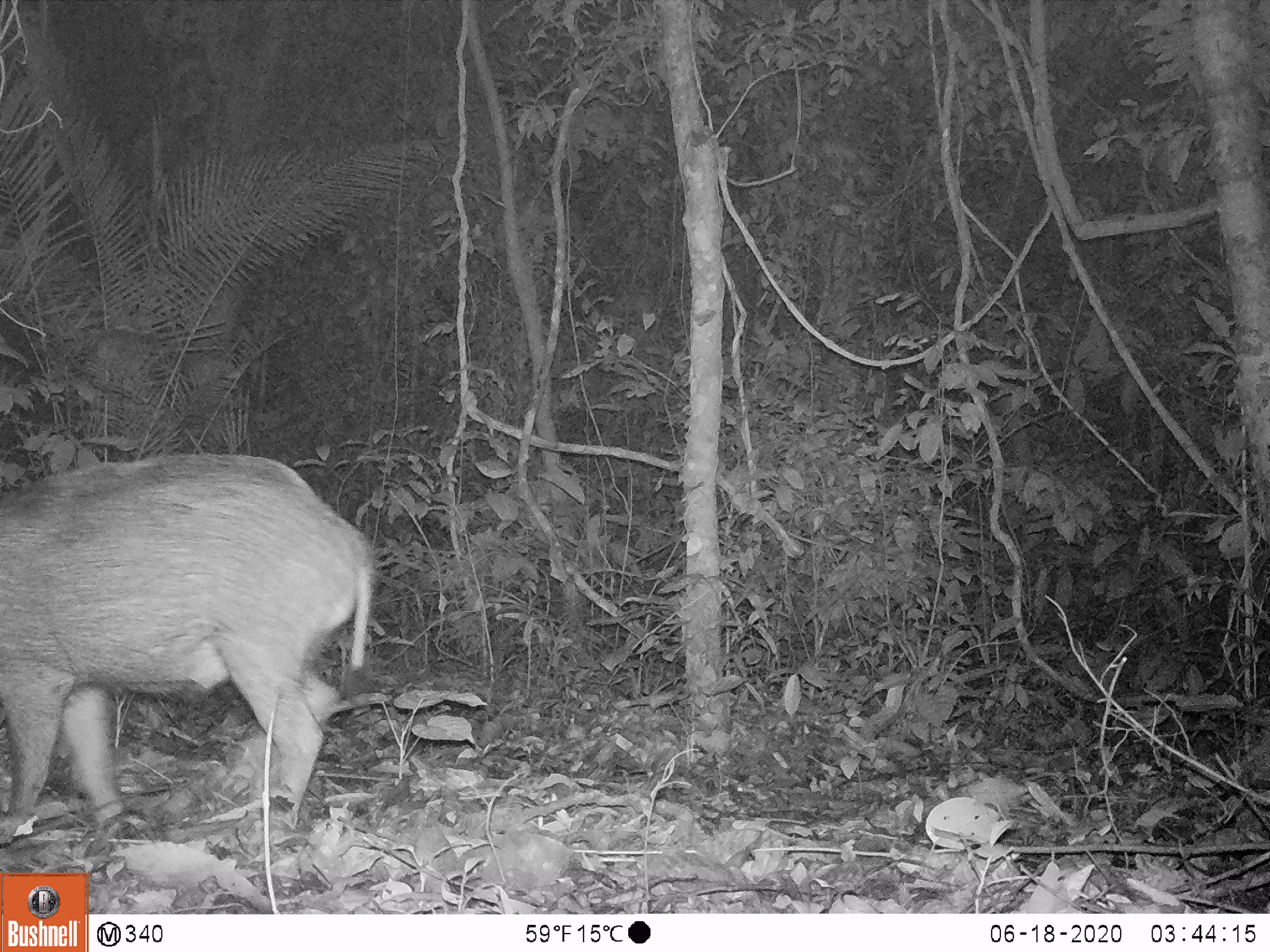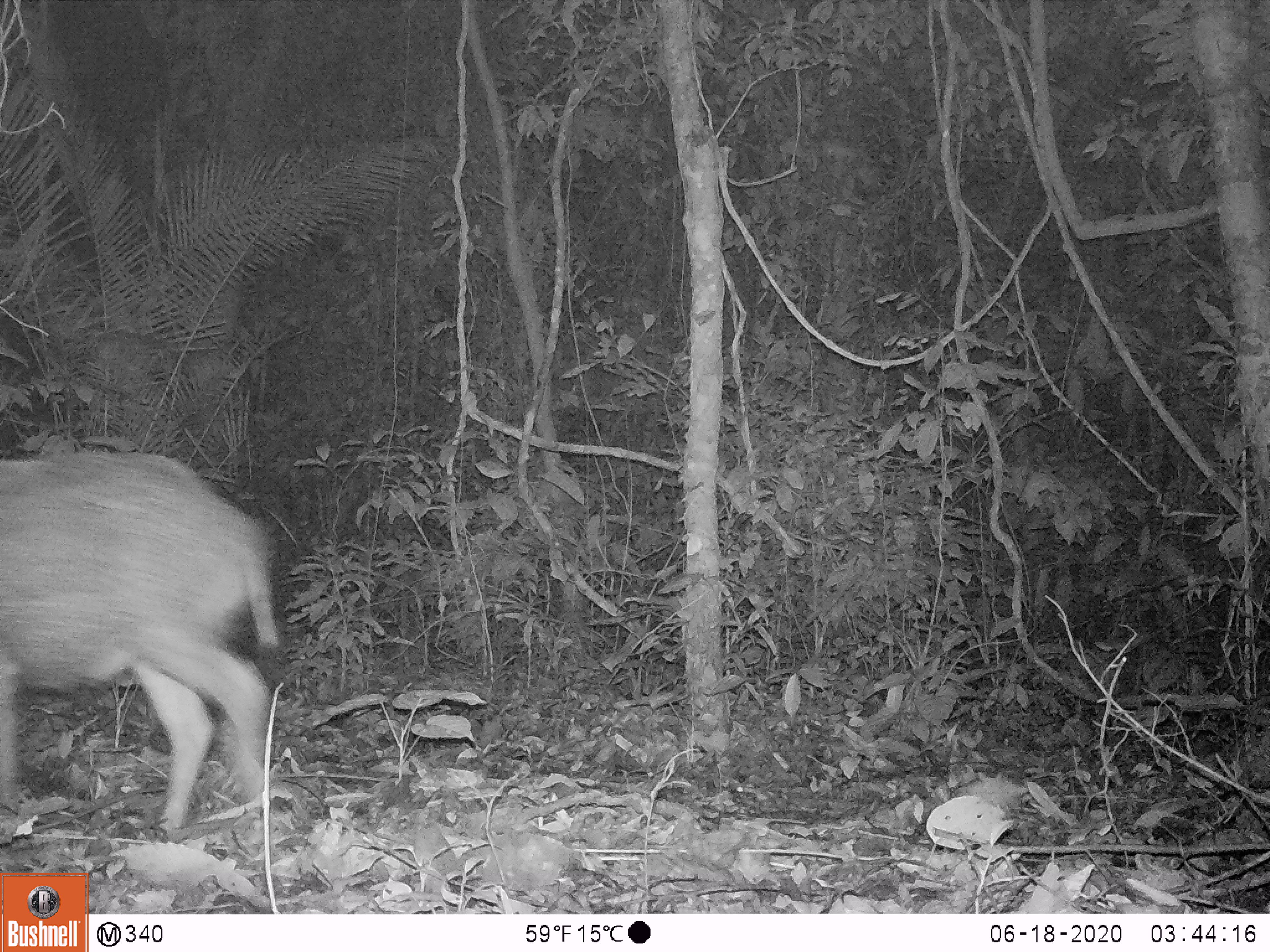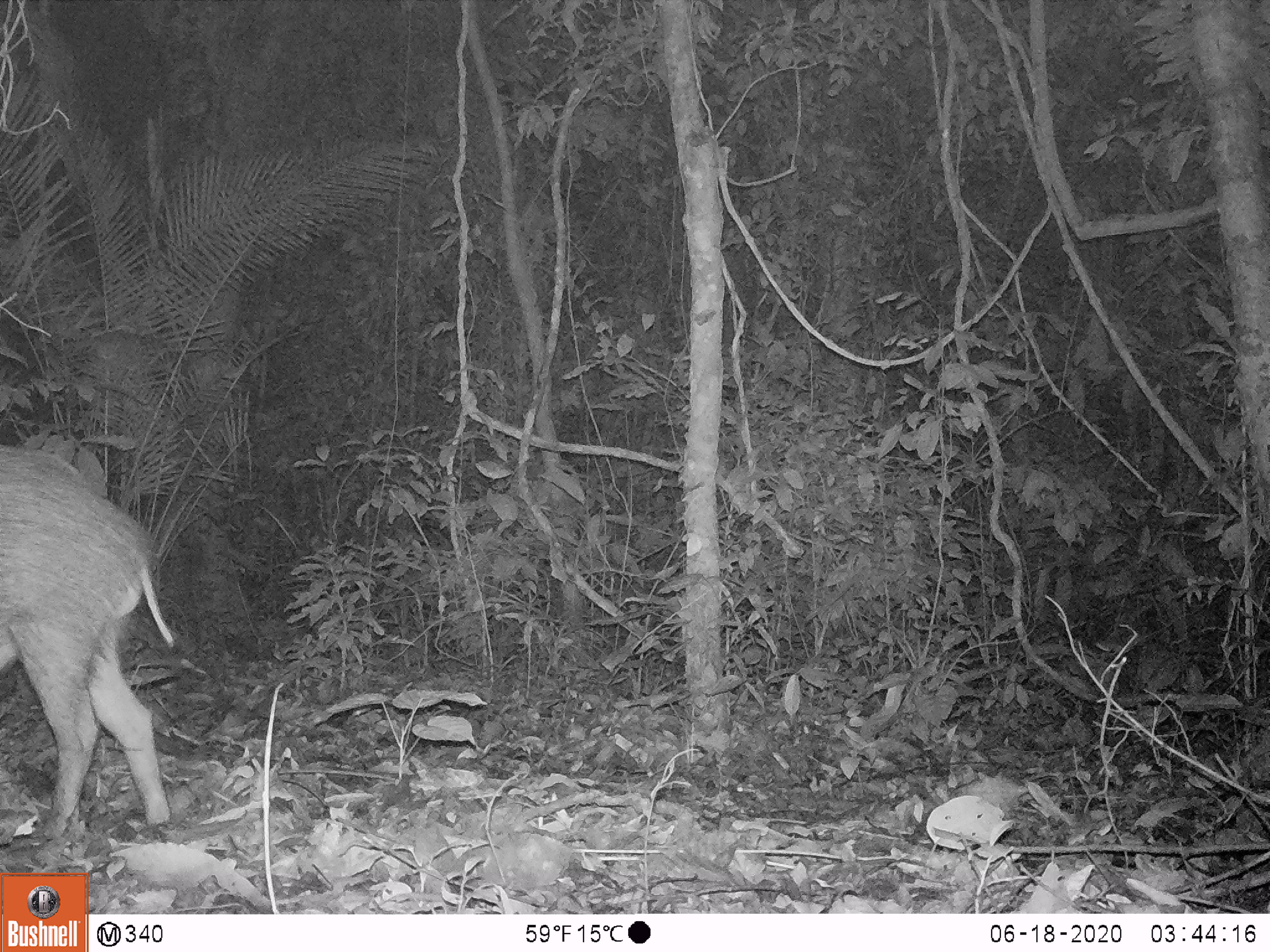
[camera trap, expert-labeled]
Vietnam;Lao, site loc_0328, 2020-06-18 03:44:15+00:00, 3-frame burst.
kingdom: Animalia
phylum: Chordata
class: Mammalia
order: Artiodactyla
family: Suidae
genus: Sus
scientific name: Sus scrofa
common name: eurasian wild pig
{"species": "eurasian wild pig (Sus scrofa)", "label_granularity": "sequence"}